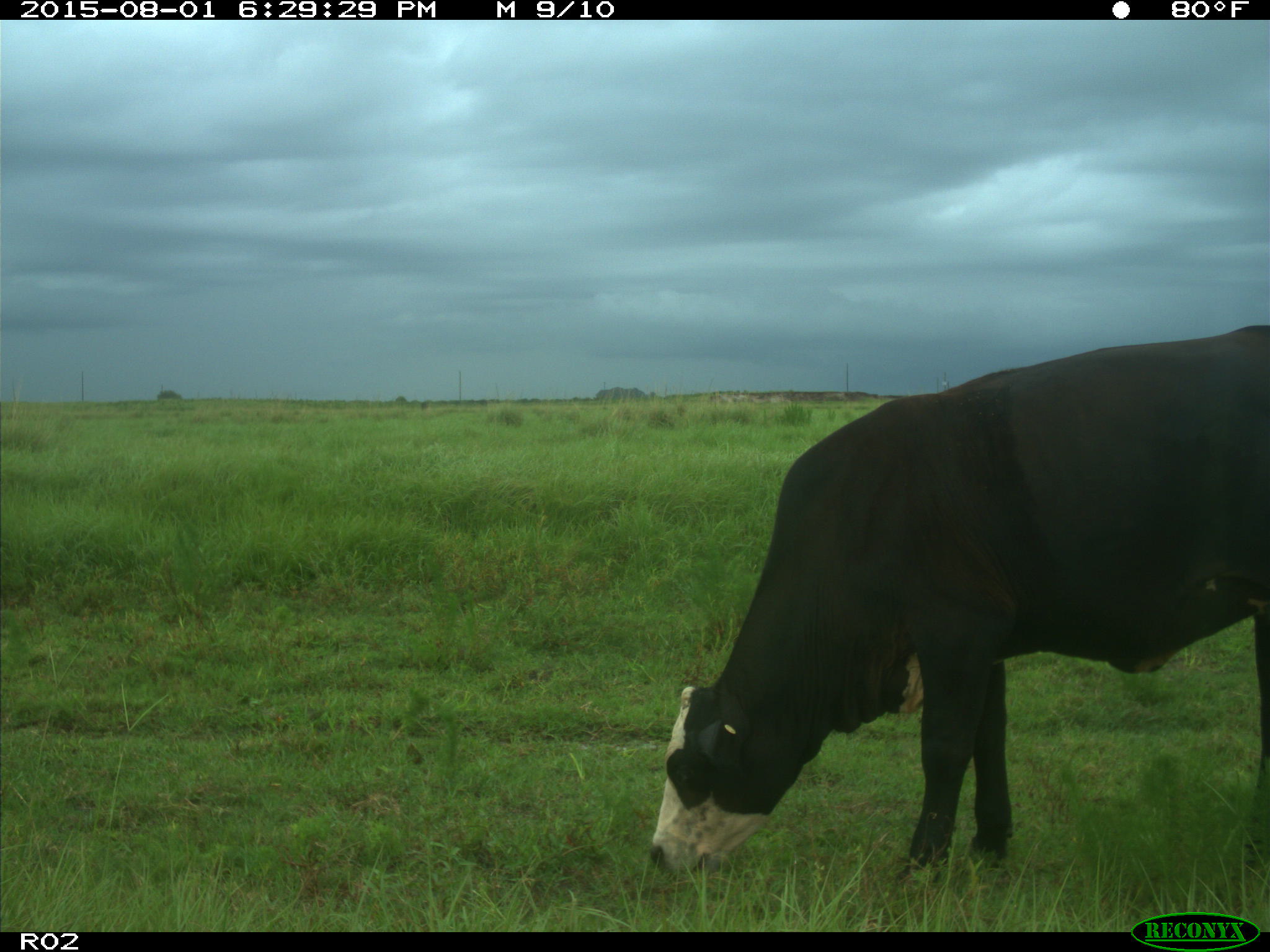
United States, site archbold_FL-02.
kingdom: Animalia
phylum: Chordata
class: Mammalia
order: Artiodactyla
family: Bovidae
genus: Bos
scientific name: Bos taurus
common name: domestic cow